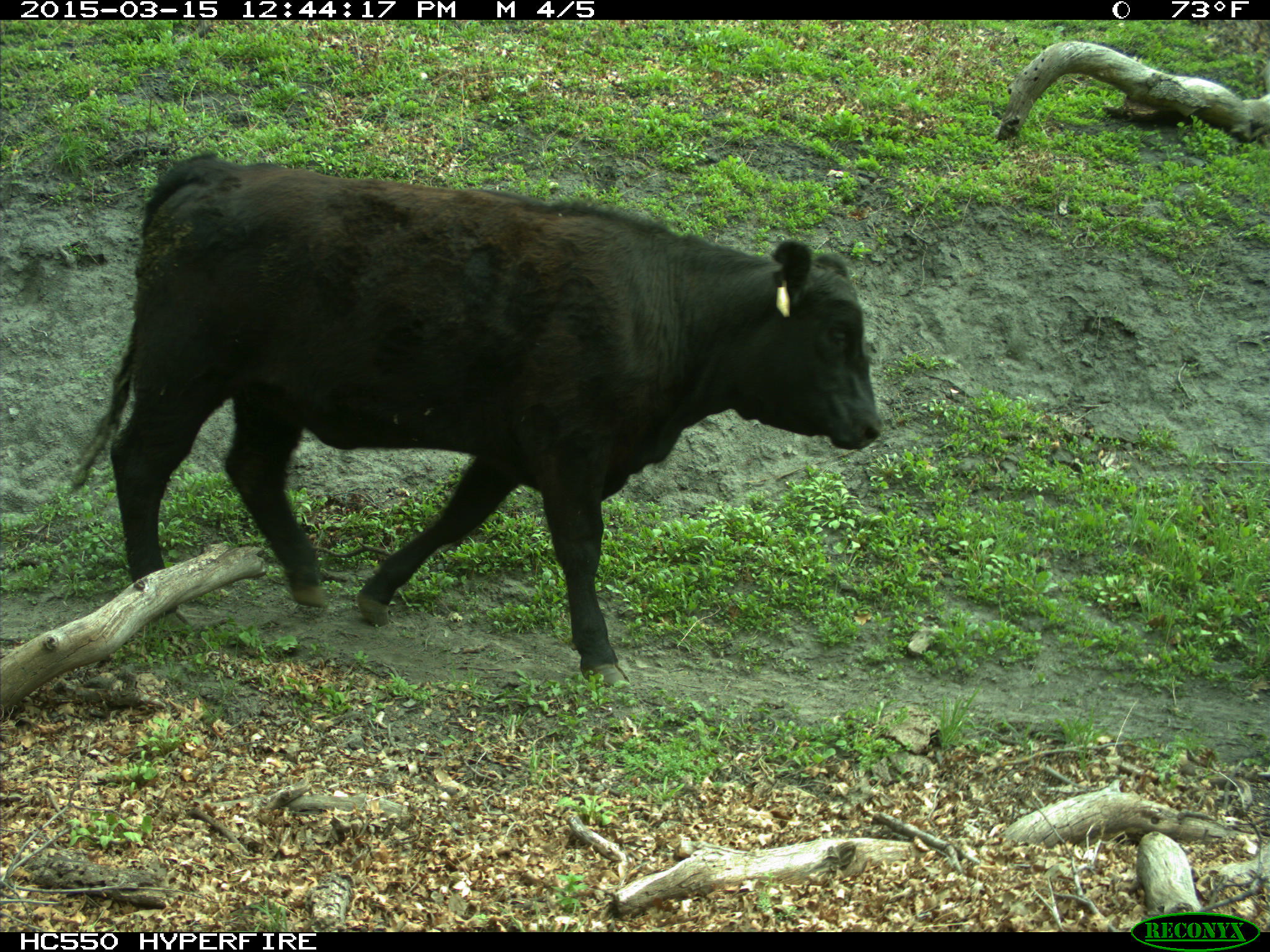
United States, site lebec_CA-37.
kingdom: Animalia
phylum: Chordata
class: Mammalia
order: Artiodactyla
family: Bovidae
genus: Bos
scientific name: Bos taurus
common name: domestic cow